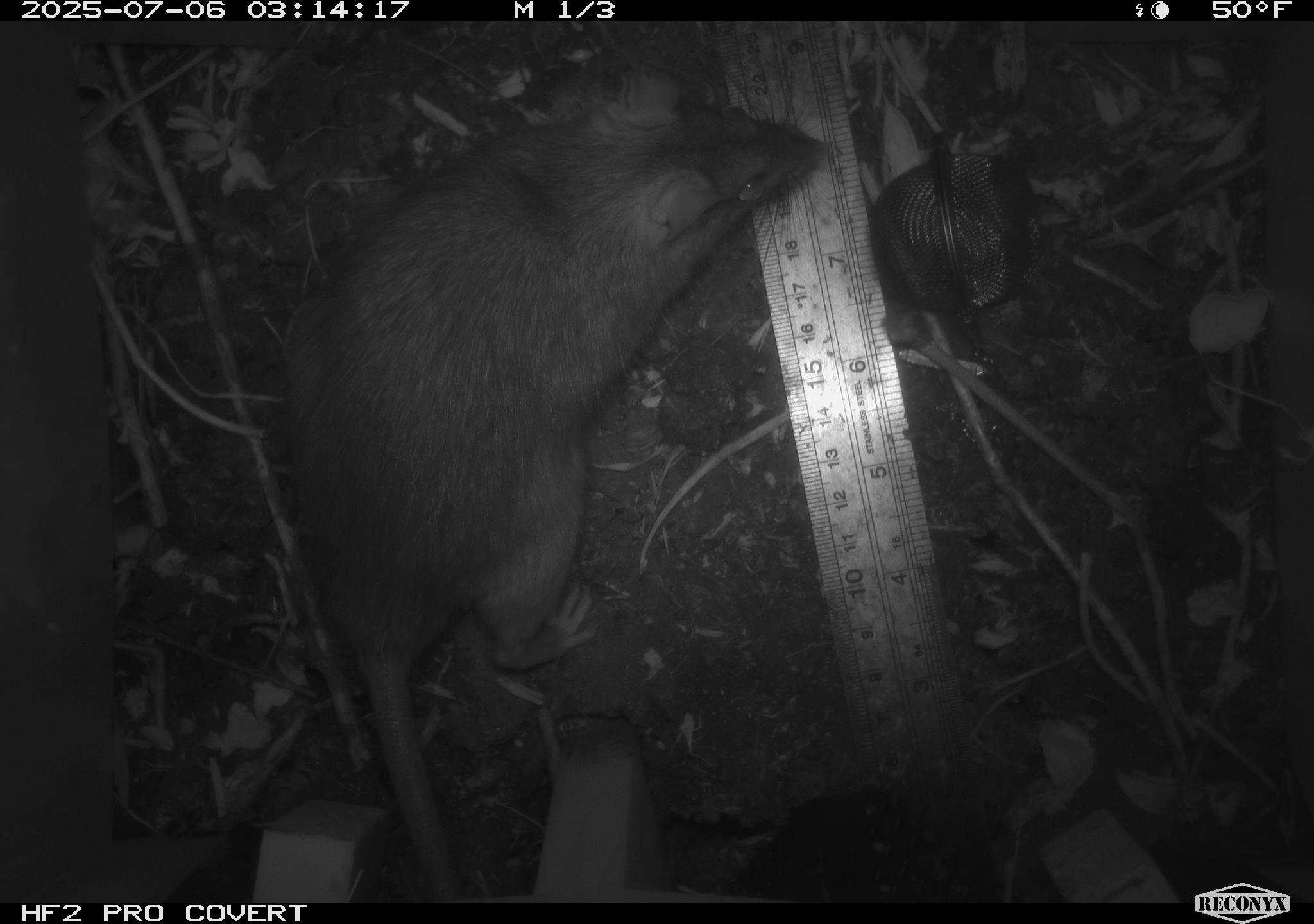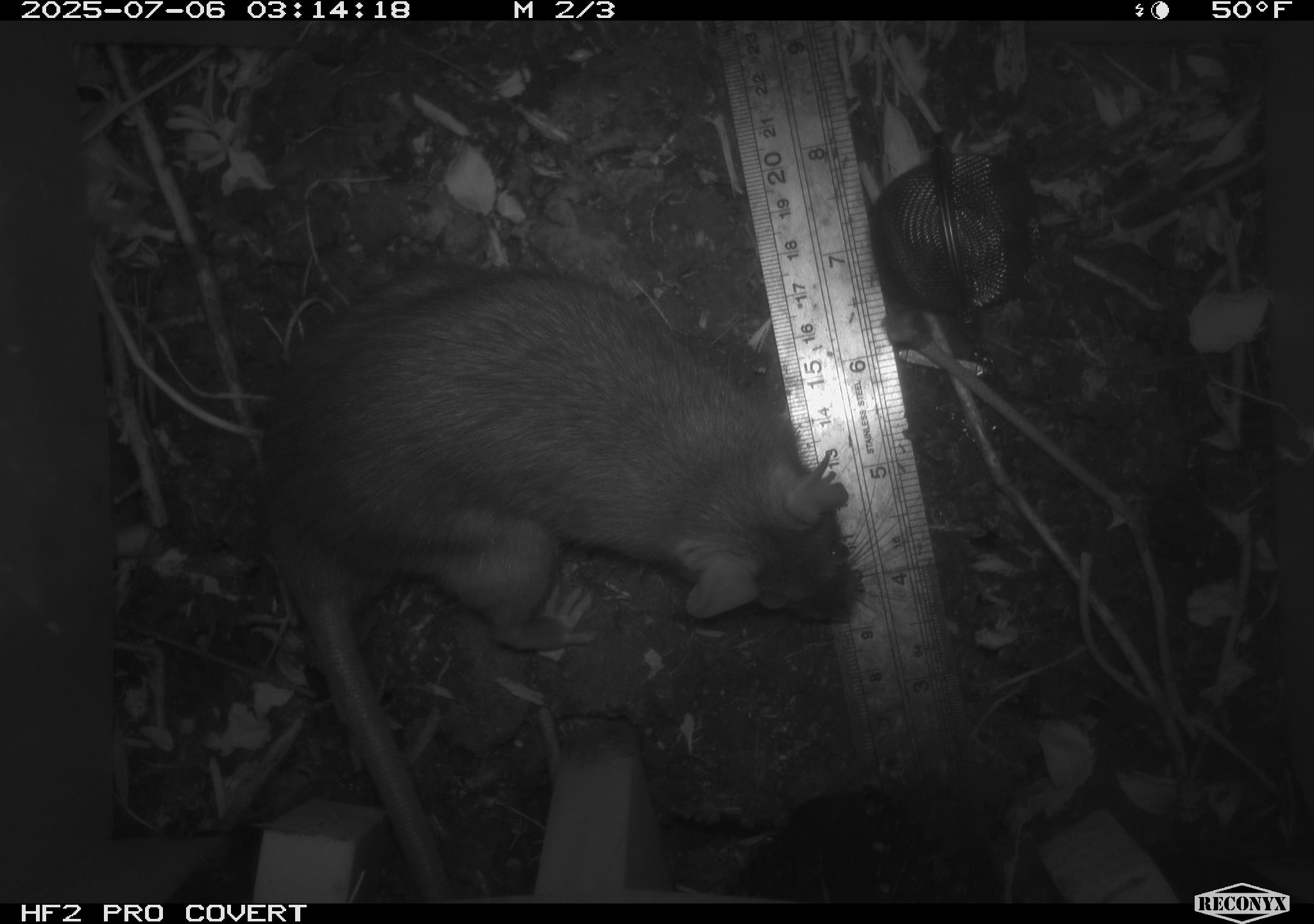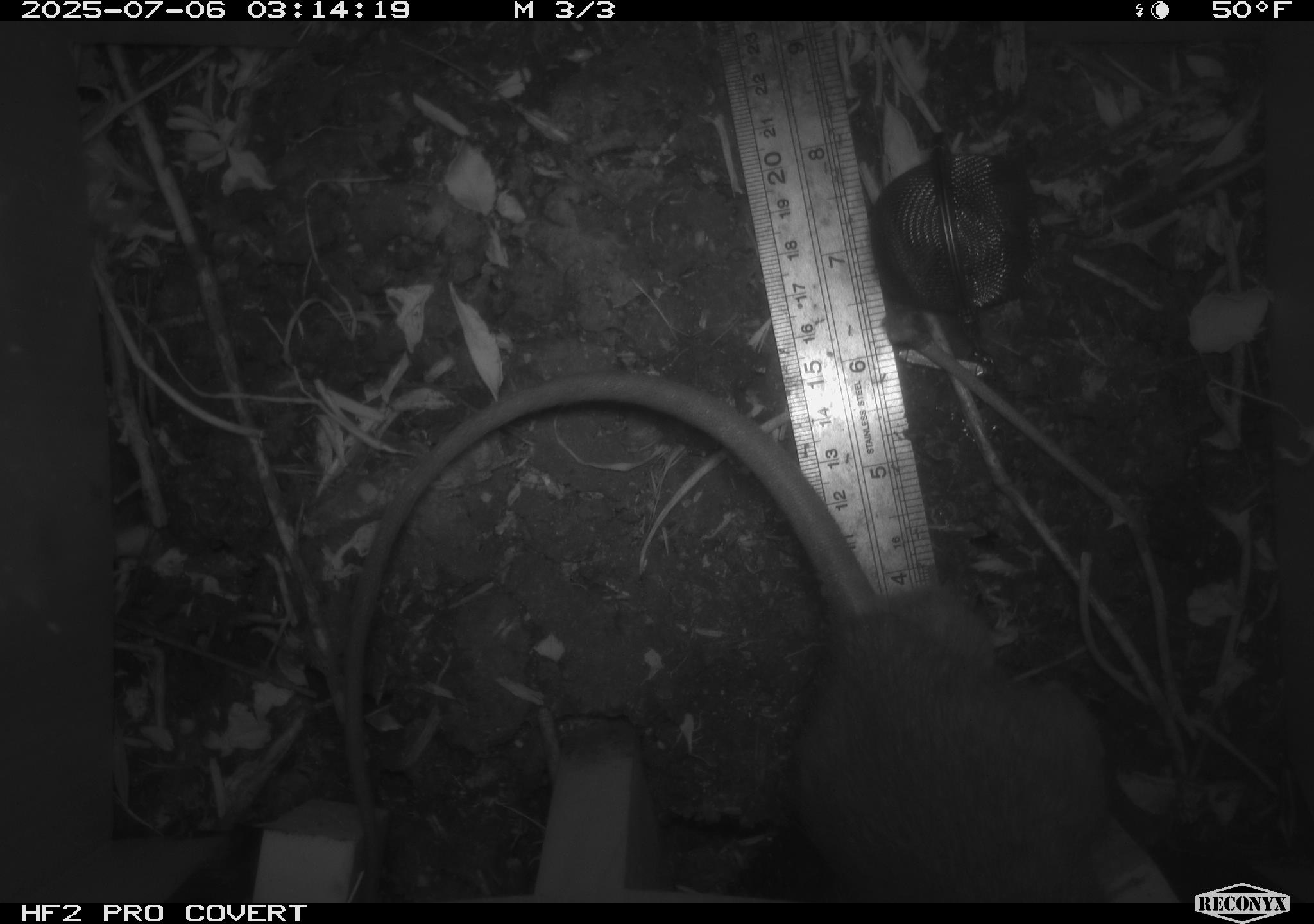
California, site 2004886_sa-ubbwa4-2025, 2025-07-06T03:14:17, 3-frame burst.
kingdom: Animalia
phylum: Chordata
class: Mammalia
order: Rodentia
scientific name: Rodentia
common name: rodent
Rodent (Rodentia).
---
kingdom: Animalia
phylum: Chordata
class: Mammalia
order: Rodentia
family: Muridae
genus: Rattus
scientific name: Rattus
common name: rat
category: rattus species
Rattus species (rat) (Rattus).